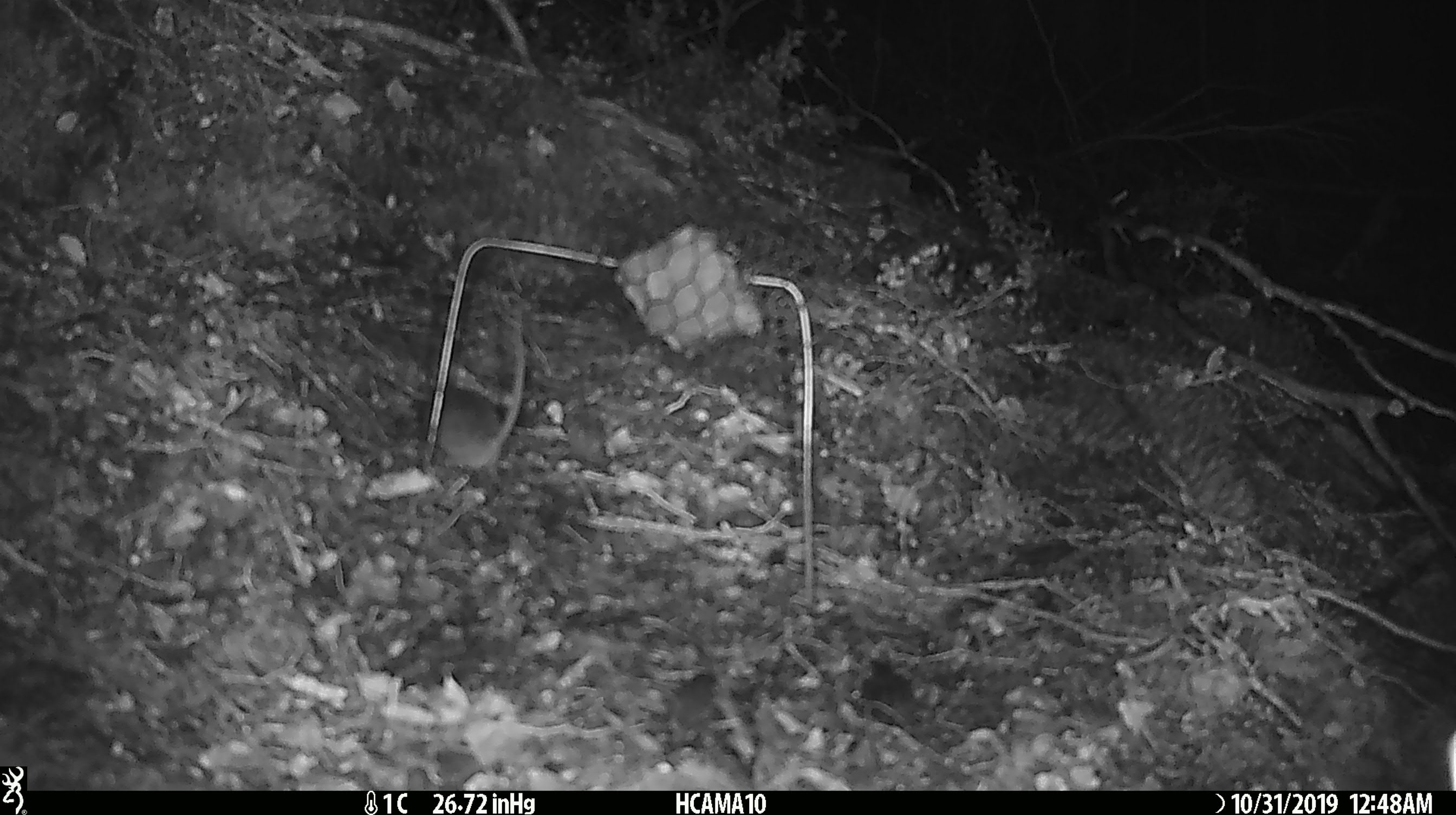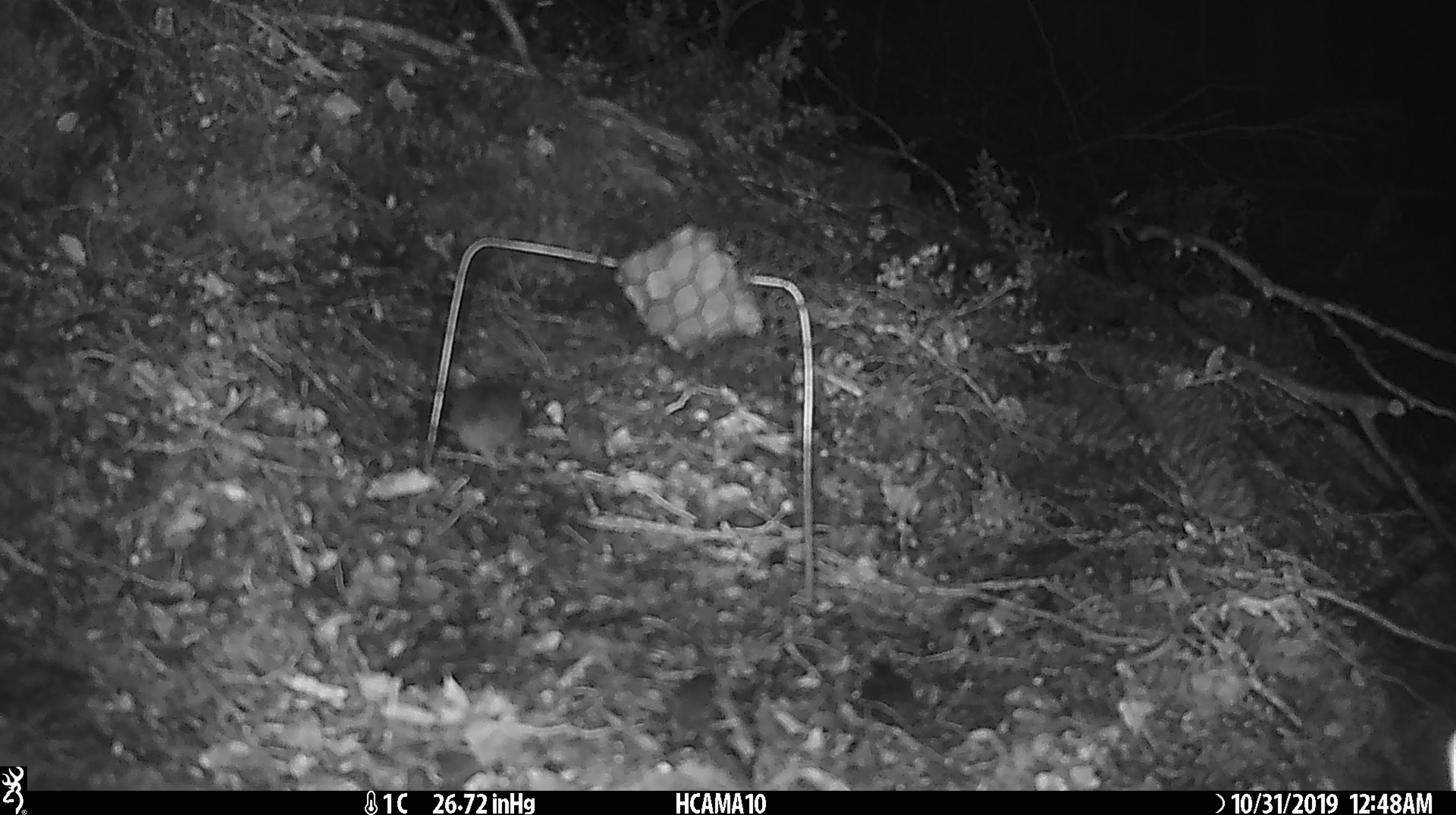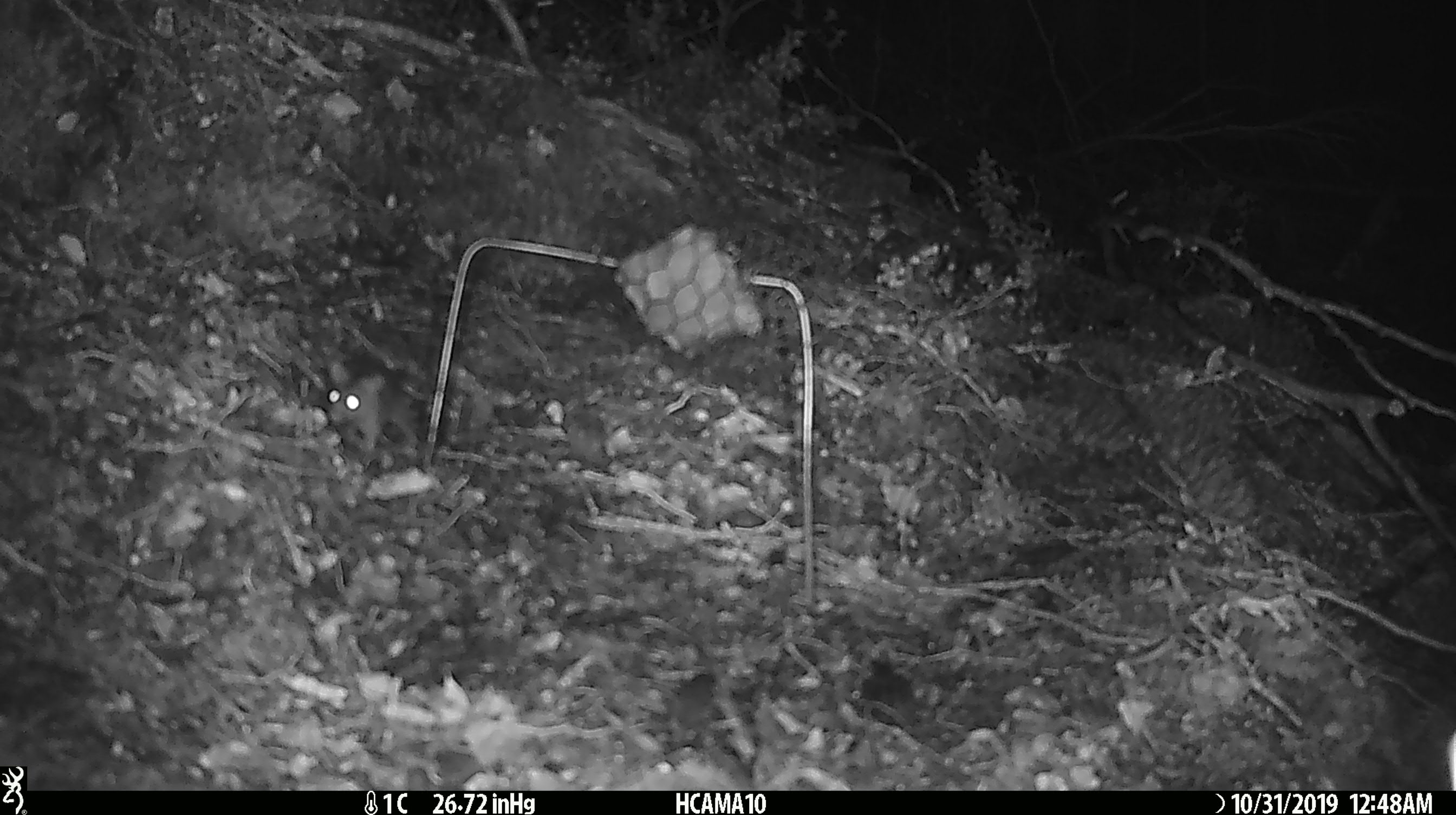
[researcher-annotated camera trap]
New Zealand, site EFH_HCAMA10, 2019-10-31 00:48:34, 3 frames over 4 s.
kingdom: Animalia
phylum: Chordata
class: Mammalia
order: Rodentia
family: Muridae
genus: Mus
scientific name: Mus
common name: mouse